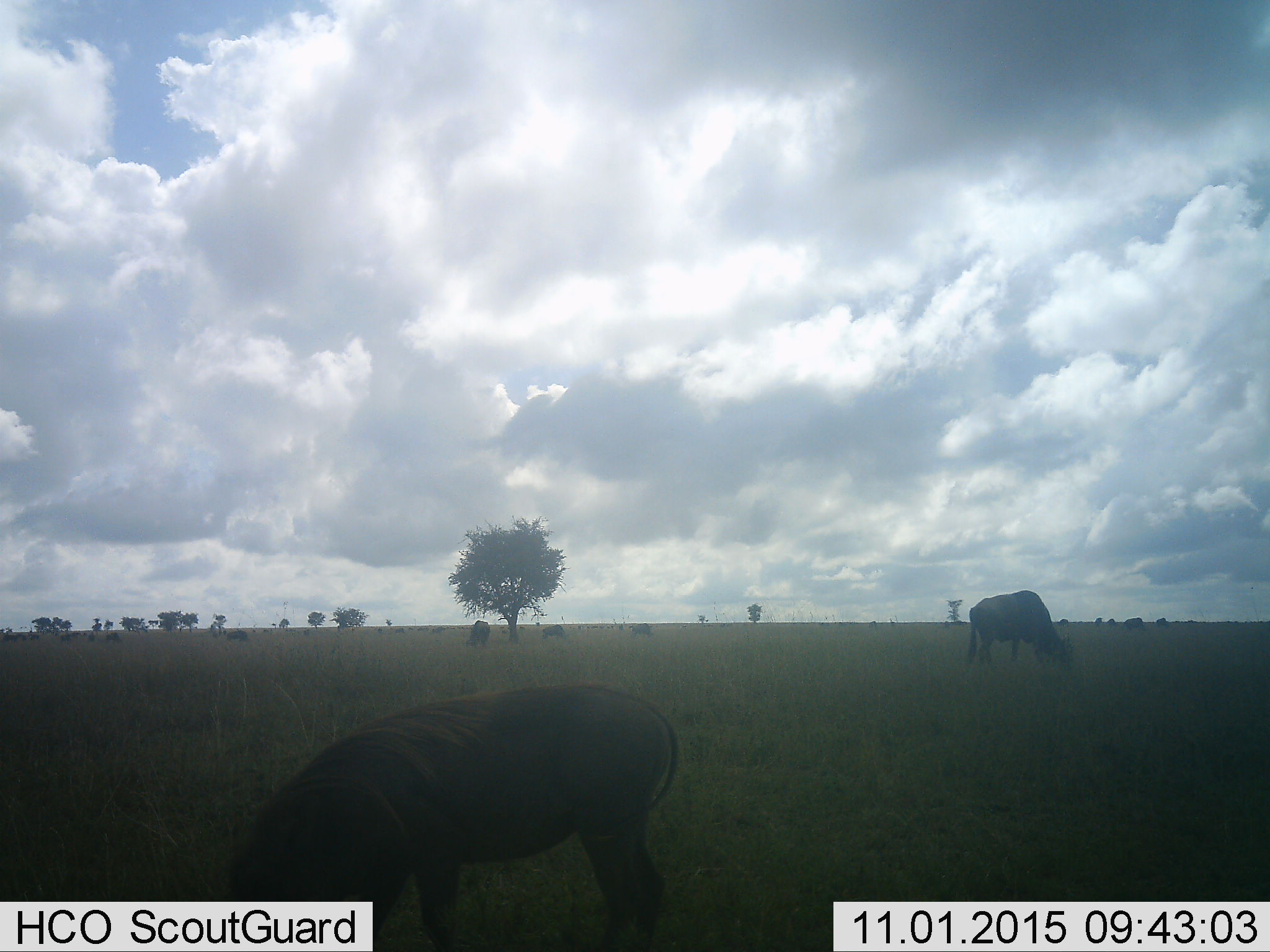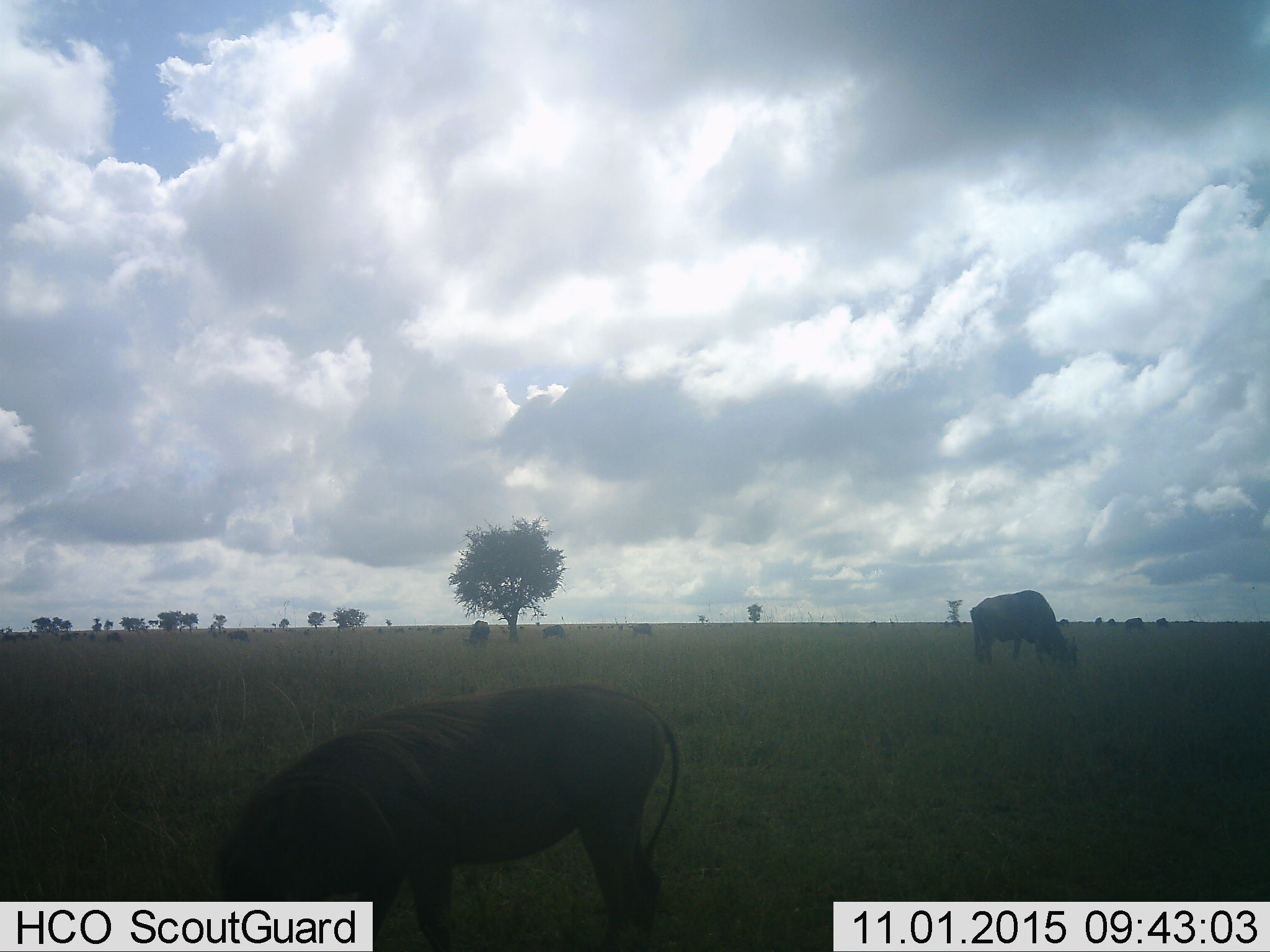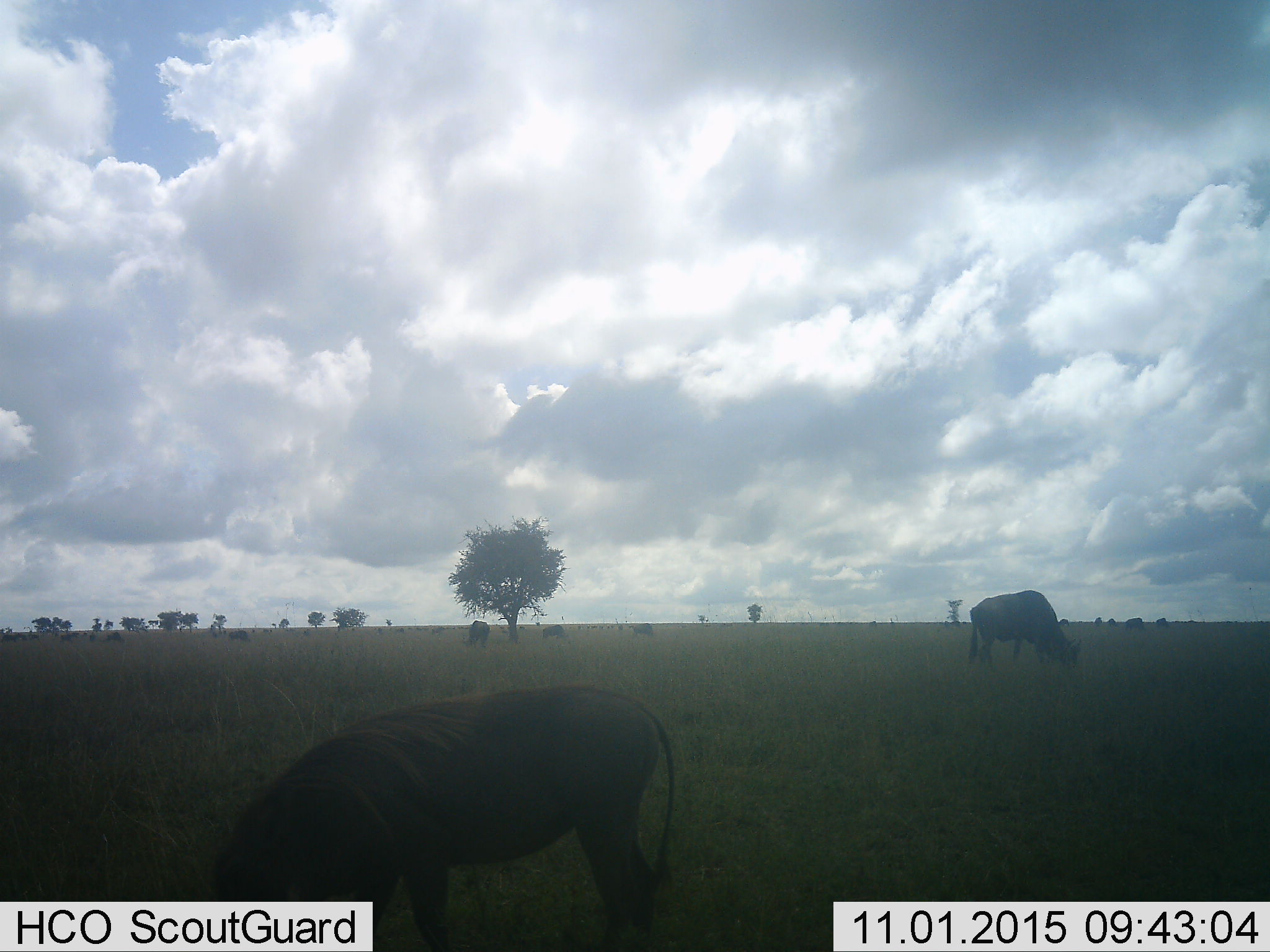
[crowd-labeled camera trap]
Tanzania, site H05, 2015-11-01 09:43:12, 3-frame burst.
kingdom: Animalia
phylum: Chordata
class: Mammalia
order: Artiodactyla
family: Suidae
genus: Phacochoerus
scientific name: Phacochoerus africanus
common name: warthog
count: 1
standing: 20%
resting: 0%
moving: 0%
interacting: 0%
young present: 0%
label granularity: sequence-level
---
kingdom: Animalia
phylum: Chordata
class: Mammalia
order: Artiodactyla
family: Bovidae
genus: Connochaetes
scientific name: Connochaetes taurinus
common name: blue wildebeest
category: wildebeest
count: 11-50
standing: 29%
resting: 0%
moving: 0%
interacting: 0%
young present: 14%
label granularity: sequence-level